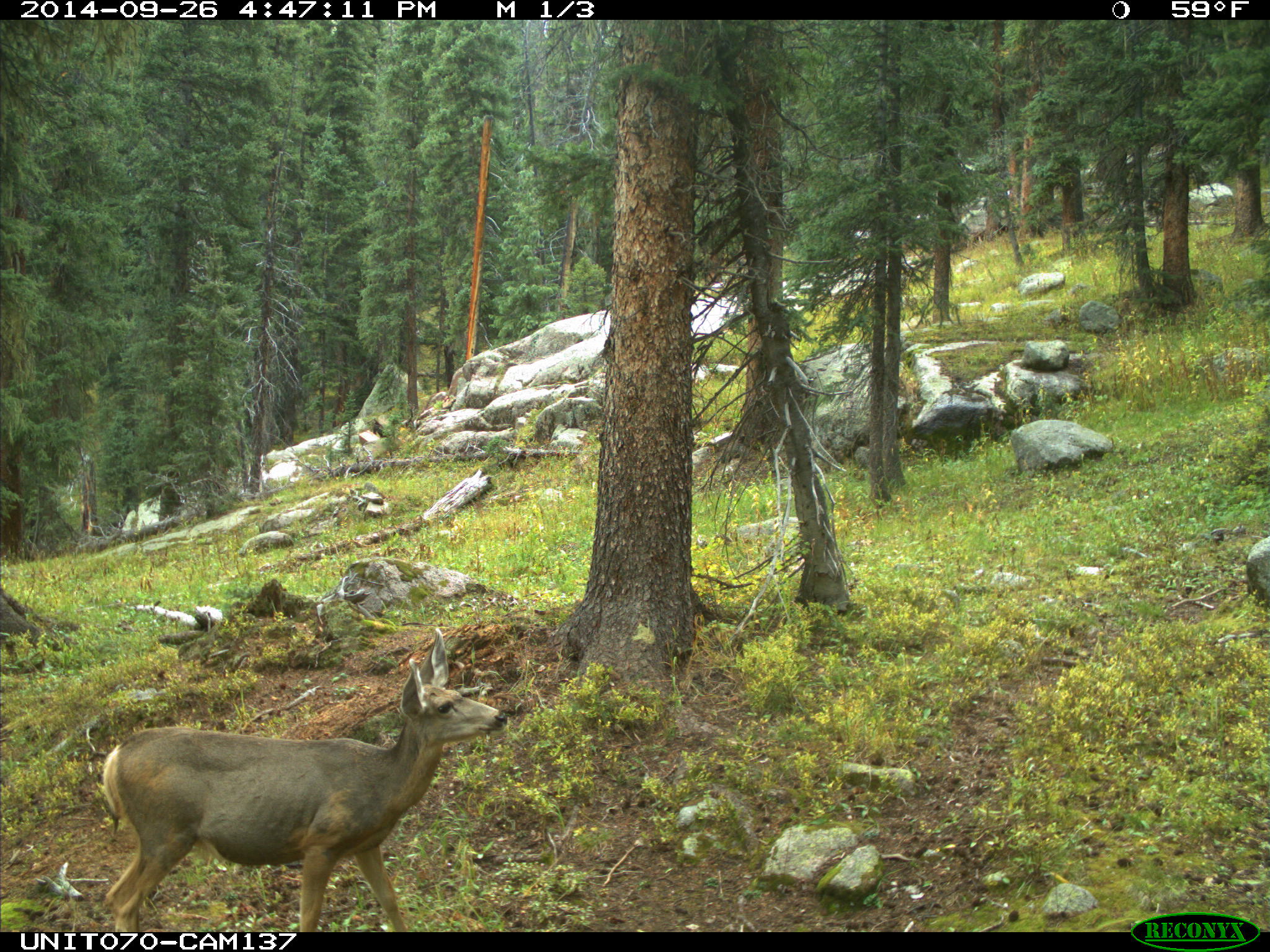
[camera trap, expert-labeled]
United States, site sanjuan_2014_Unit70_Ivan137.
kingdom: Animalia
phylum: Chordata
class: Mammalia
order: Artiodactyla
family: Cervidae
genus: Odocoileus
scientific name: Odocoileus hemionus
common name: mule deer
Odocoileus hemionus (mule deer).